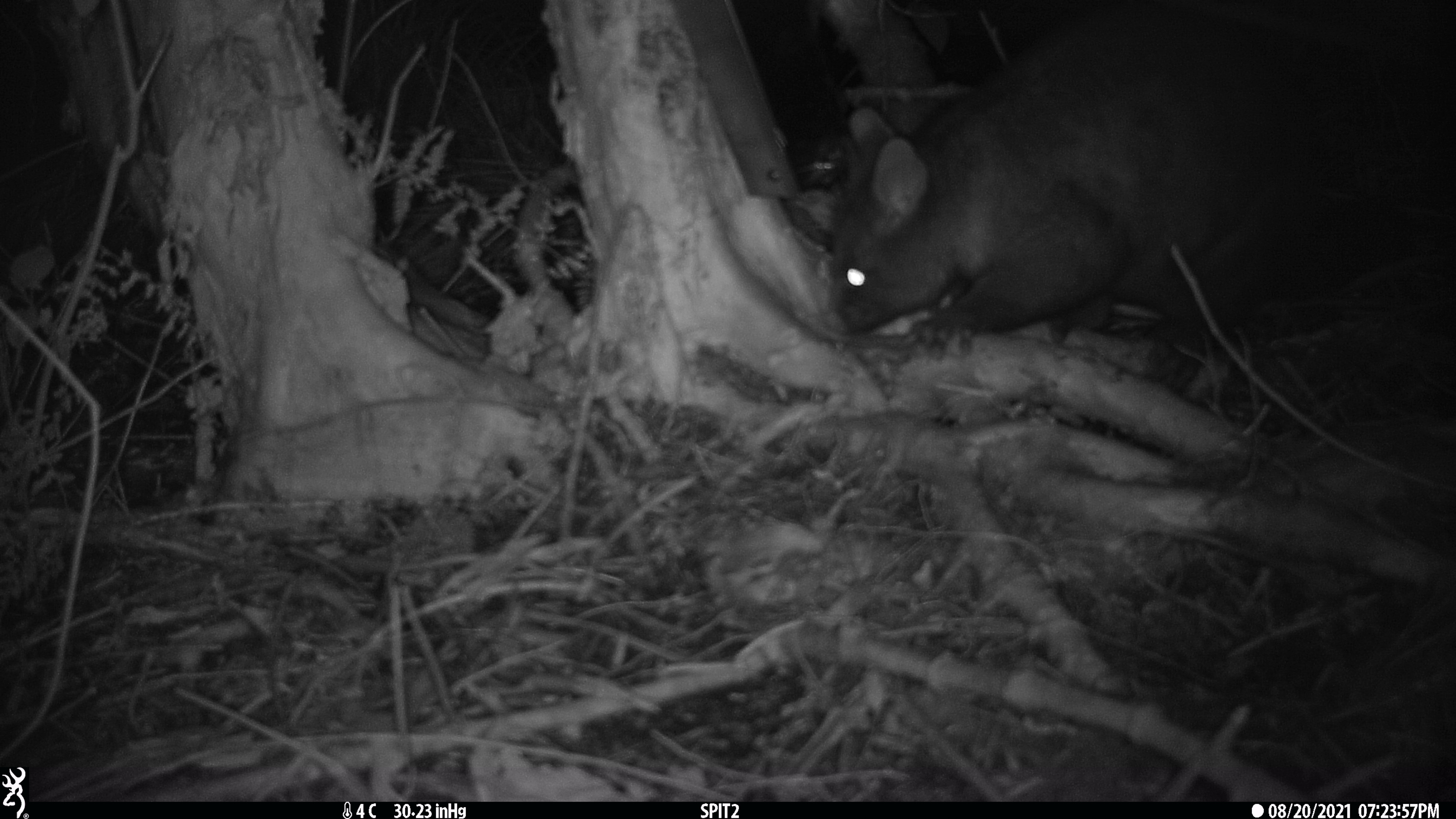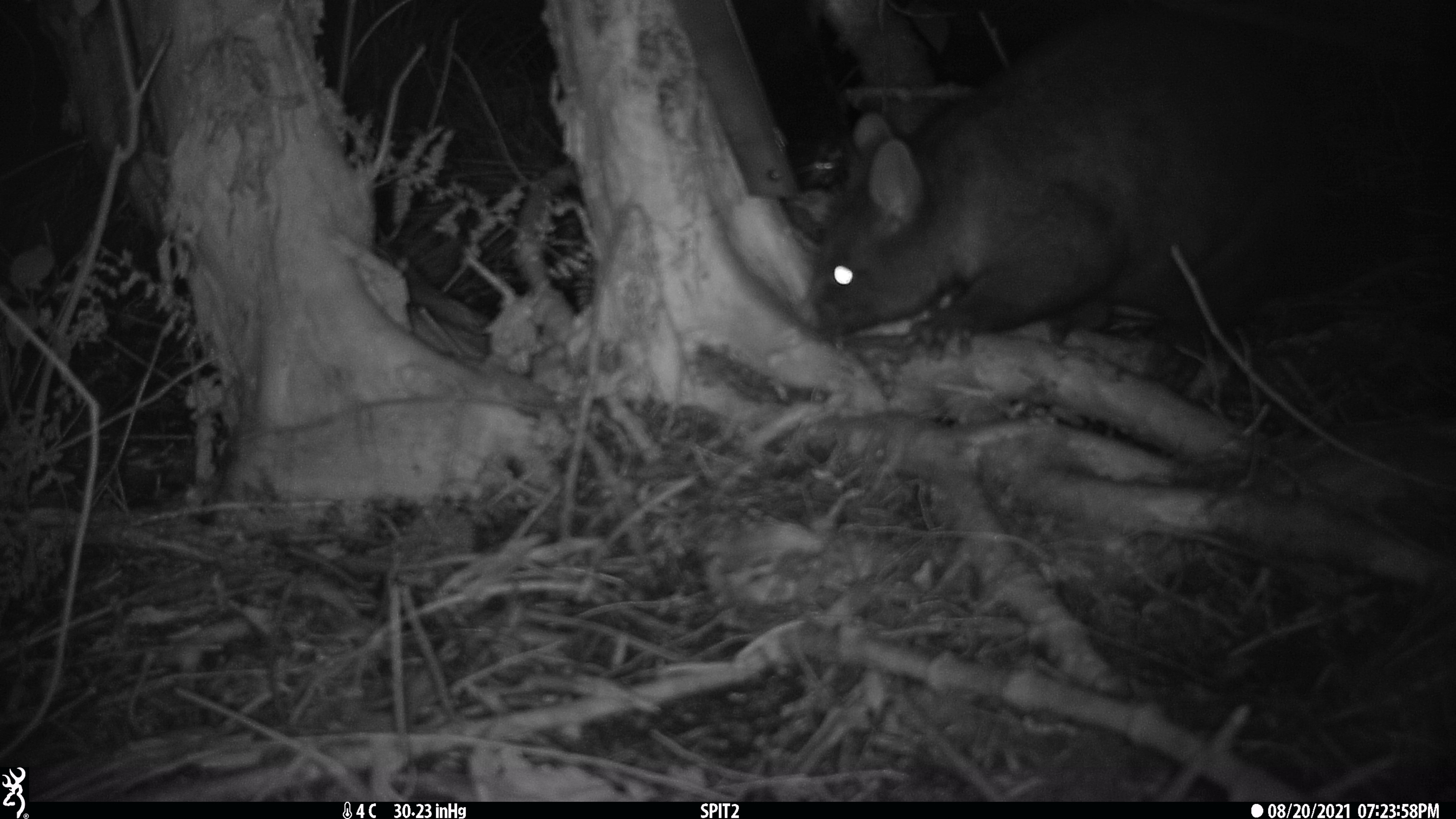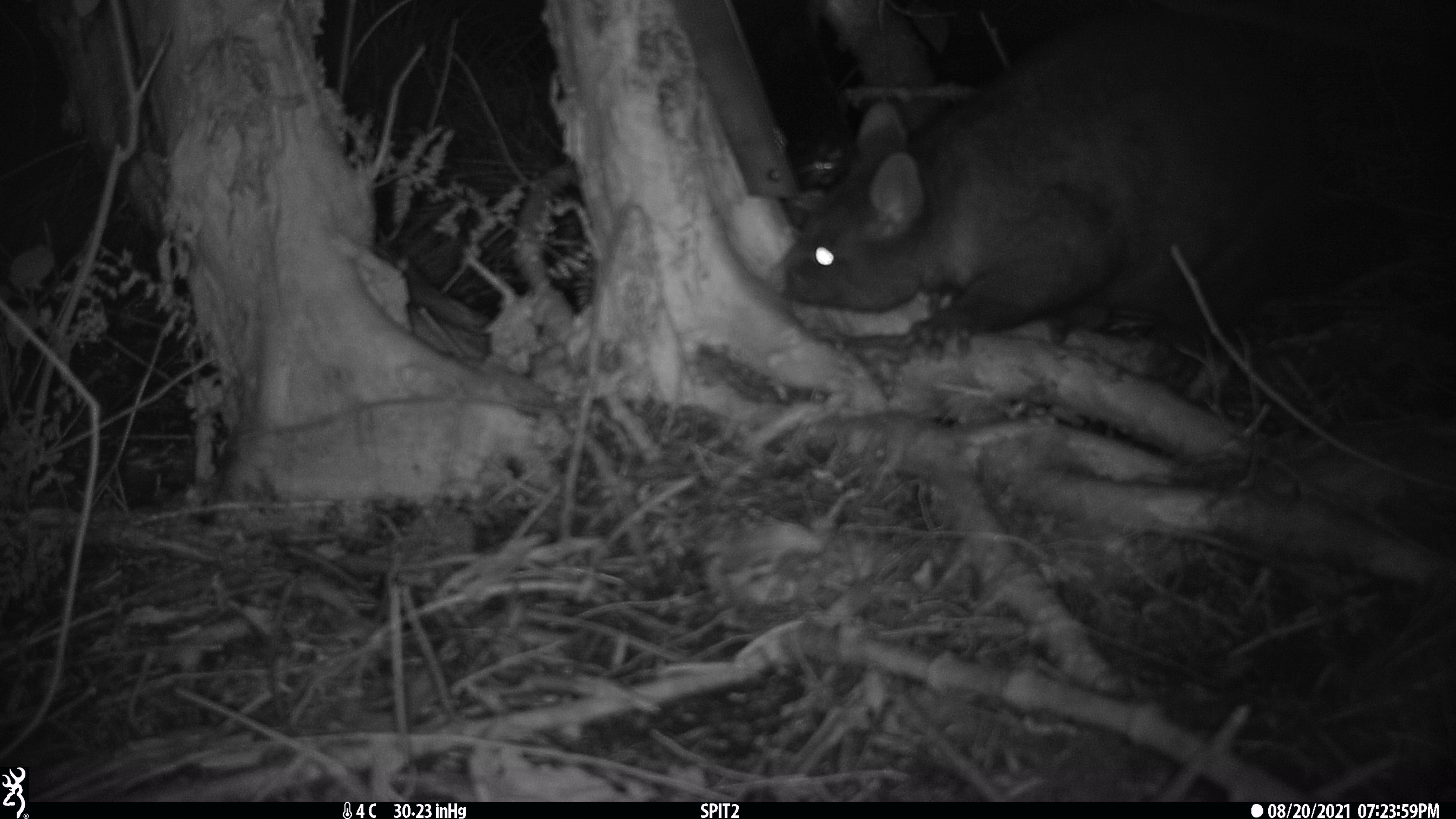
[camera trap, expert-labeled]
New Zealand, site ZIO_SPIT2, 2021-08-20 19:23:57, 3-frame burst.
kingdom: Animalia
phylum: Chordata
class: Mammalia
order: Diprotodontia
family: Phalangeridae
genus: Trichosurus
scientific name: Trichosurus vulpecula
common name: common brushtail possum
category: possum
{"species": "possum (common brushtail possum) (Trichosurus vulpecula)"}